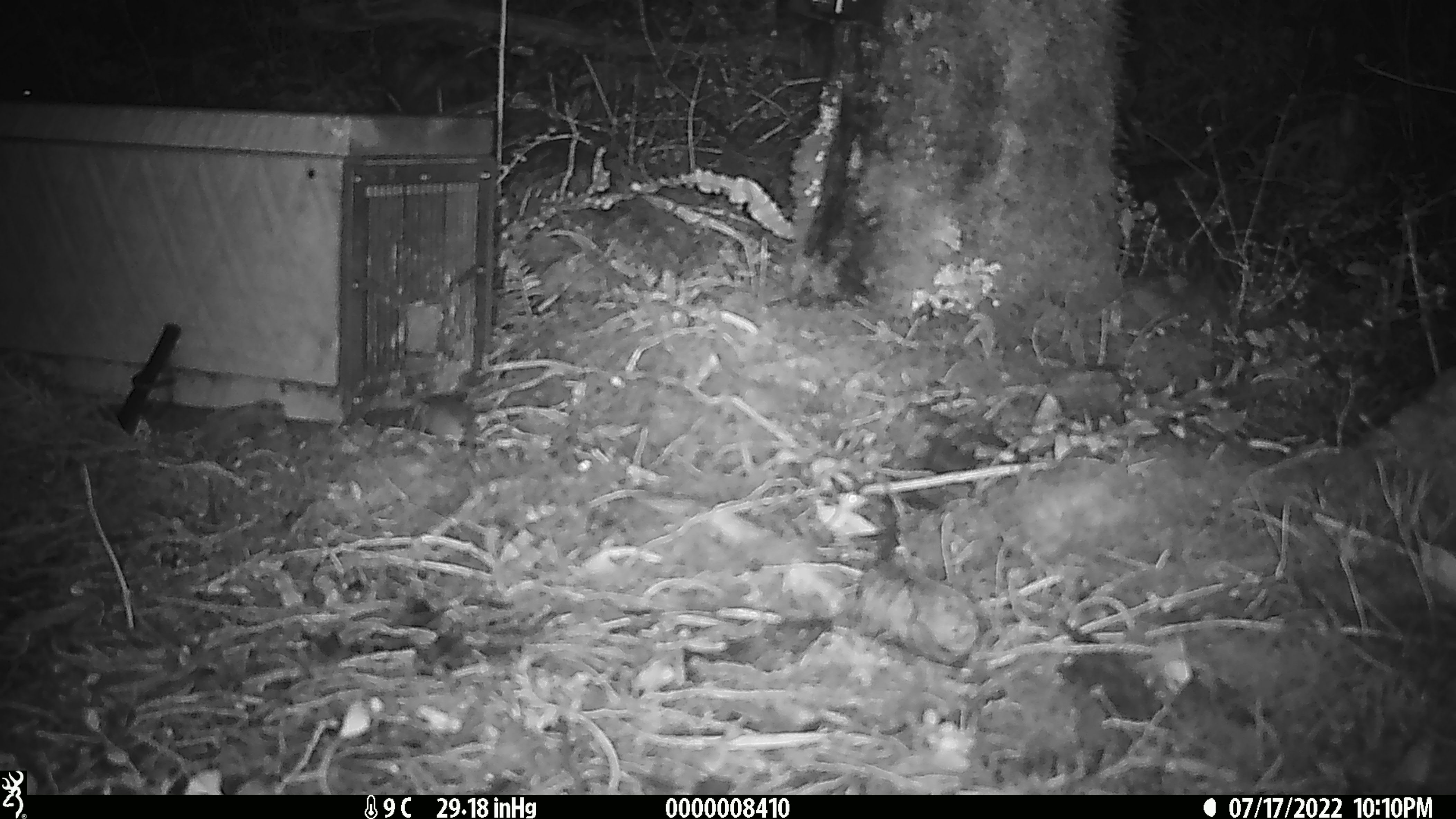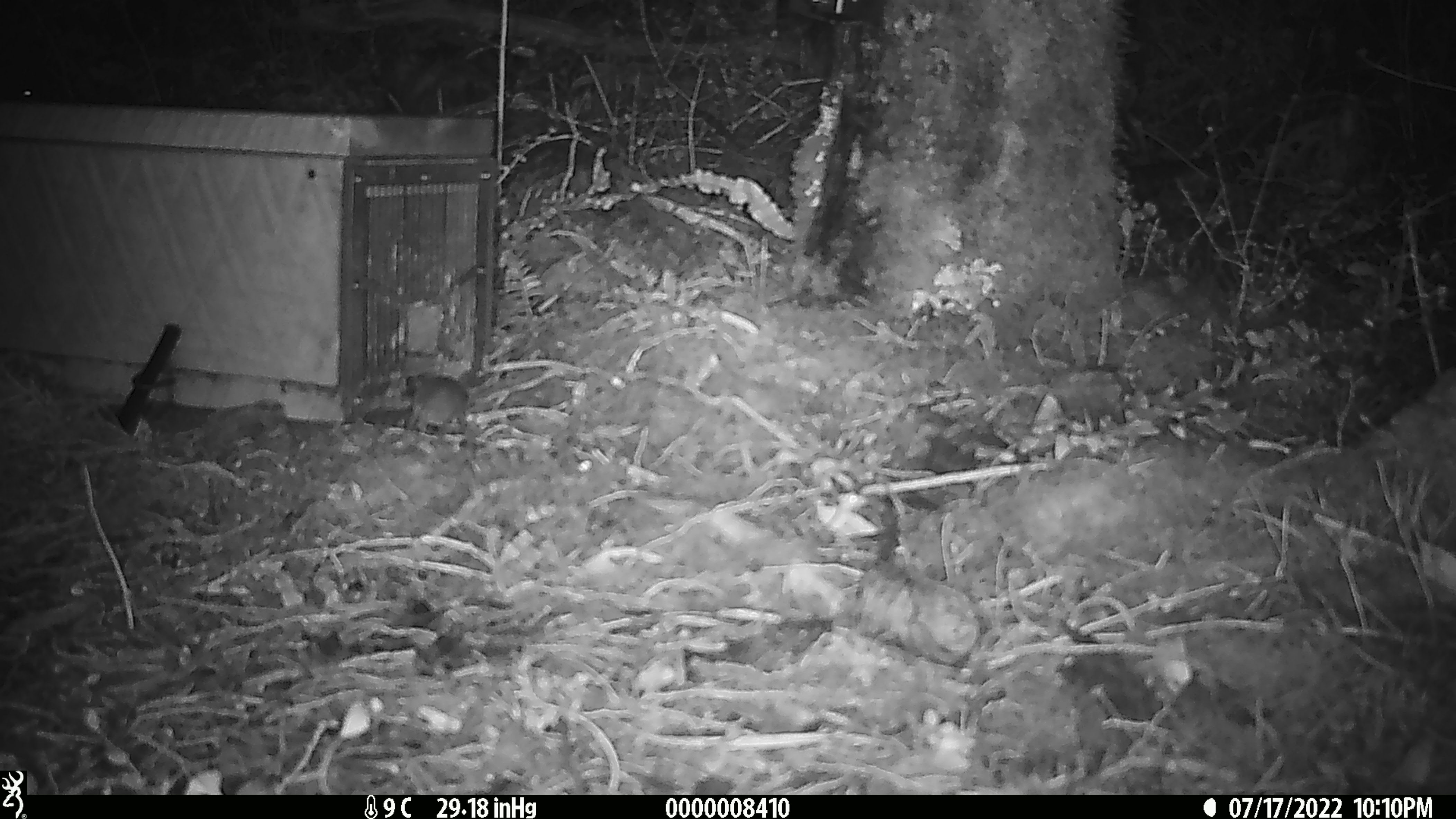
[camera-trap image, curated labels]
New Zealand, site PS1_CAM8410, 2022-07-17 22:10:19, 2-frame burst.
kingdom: Animalia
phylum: Chordata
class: Mammalia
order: Rodentia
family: Muridae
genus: Mus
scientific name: Mus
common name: mouse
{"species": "mouse (Mus)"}